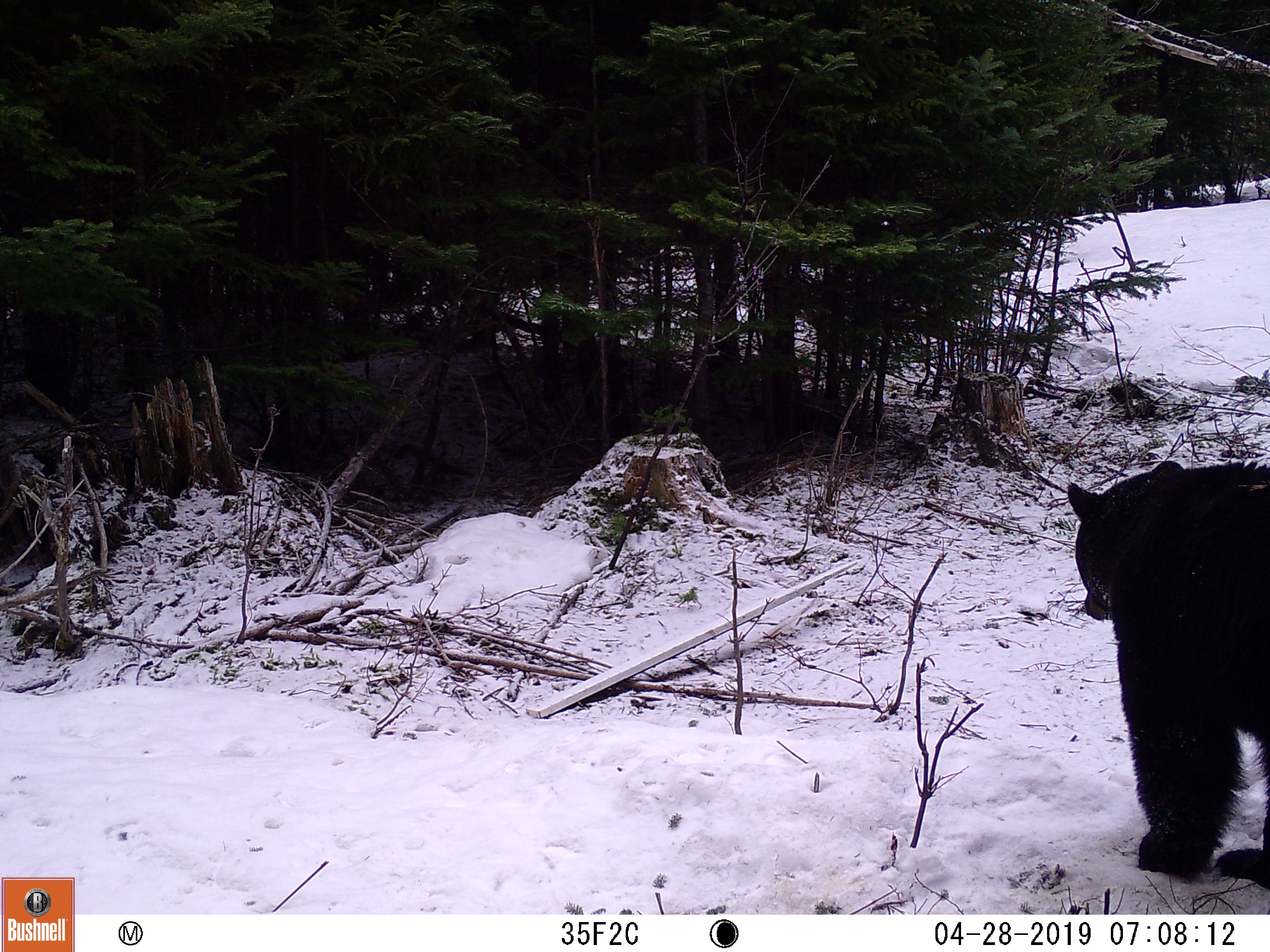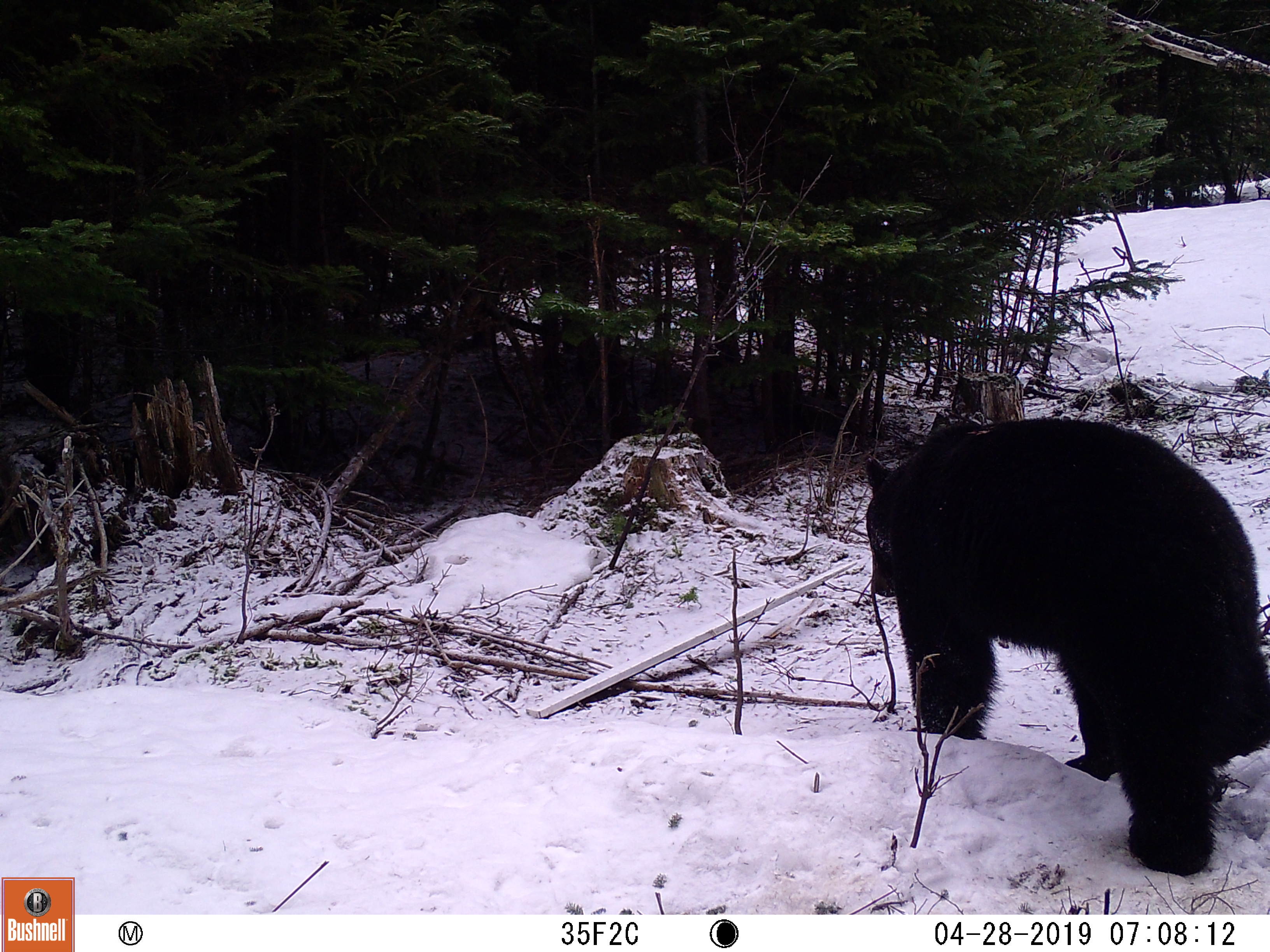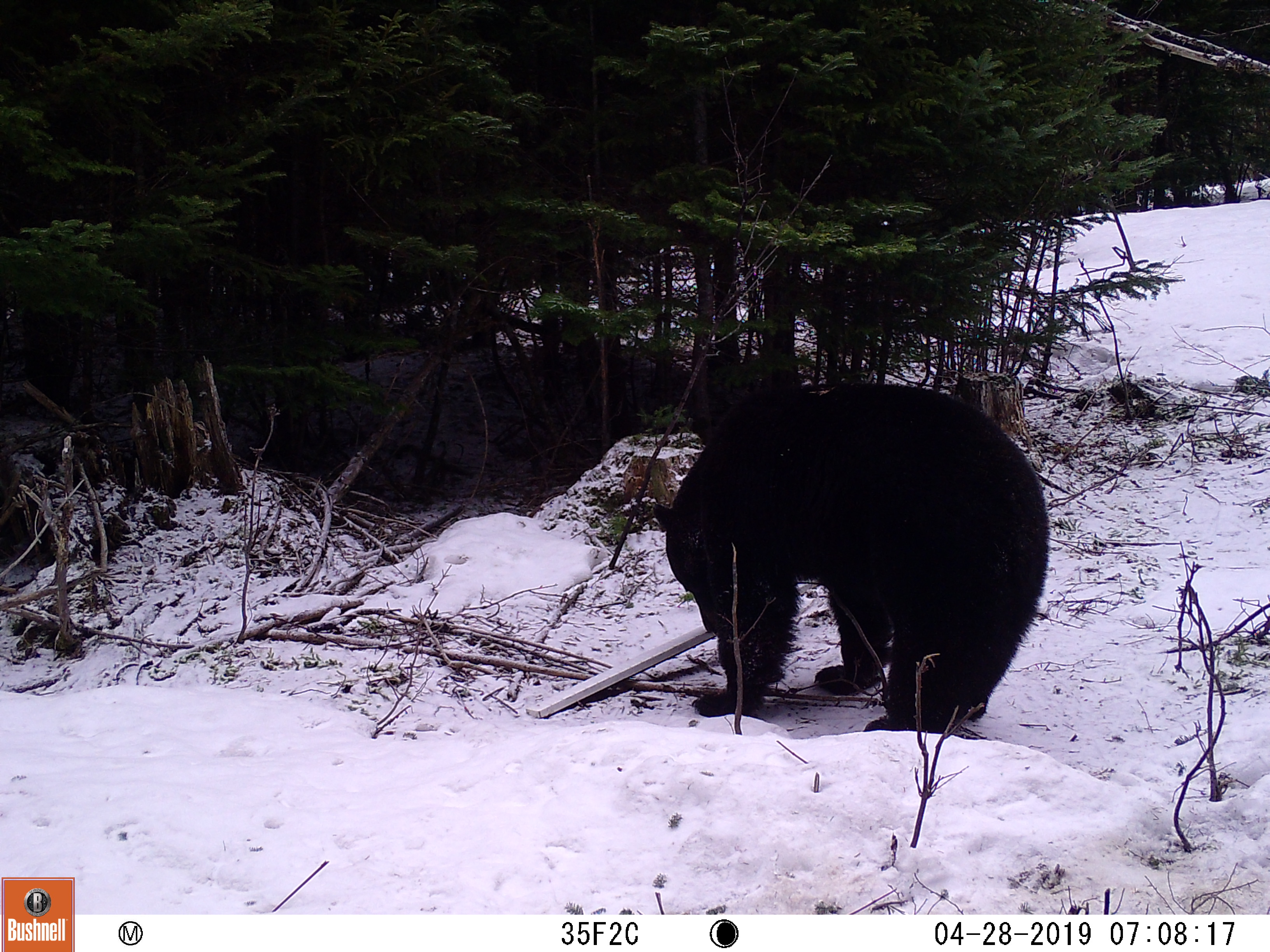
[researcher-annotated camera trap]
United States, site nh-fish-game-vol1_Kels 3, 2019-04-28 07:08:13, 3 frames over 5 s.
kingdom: Animalia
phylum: Chordata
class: Mammalia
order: Carnivora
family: Ursidae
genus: Ursus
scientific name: Ursus americanus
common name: black bear